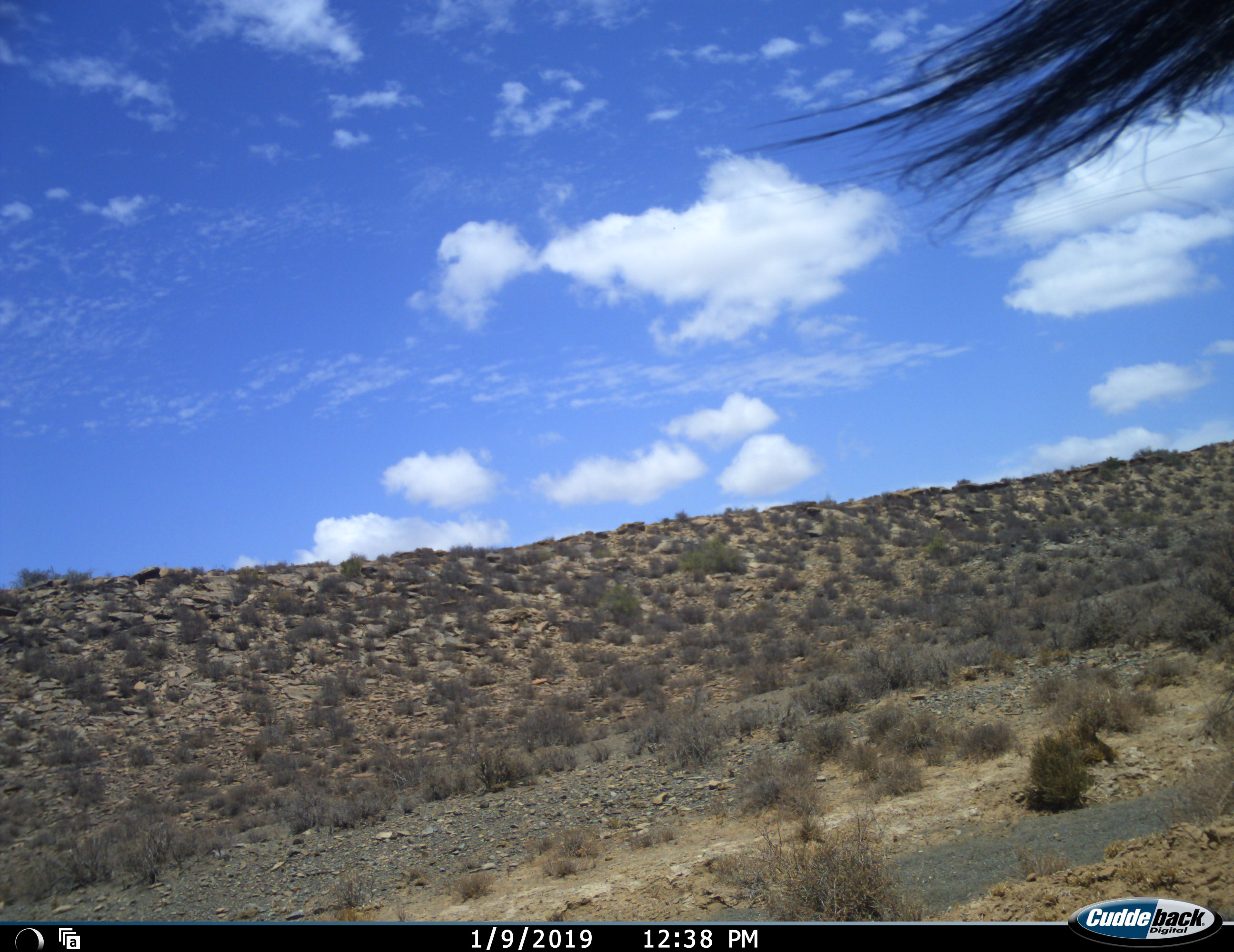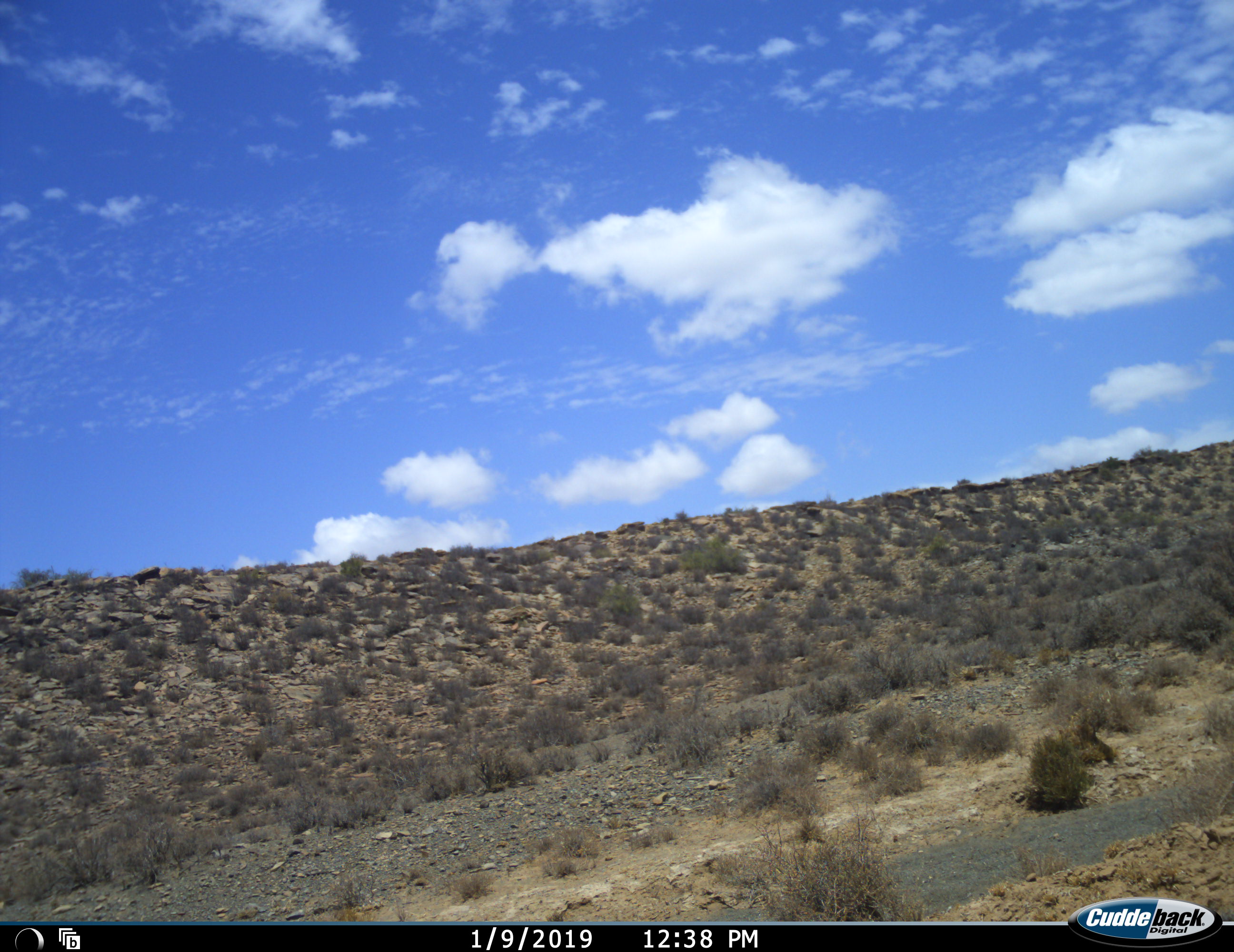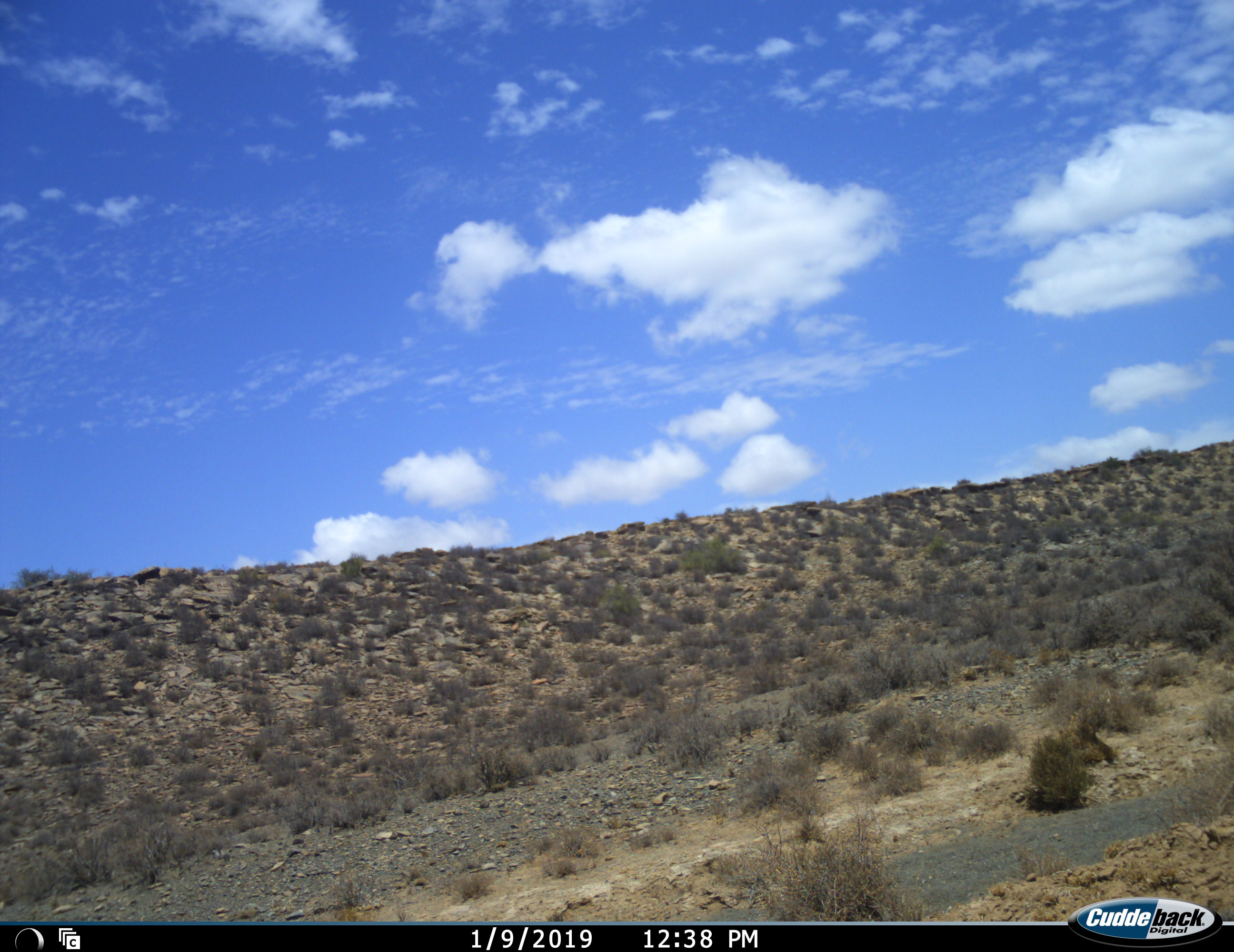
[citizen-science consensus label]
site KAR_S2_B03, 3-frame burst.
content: unidentified animal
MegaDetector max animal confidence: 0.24